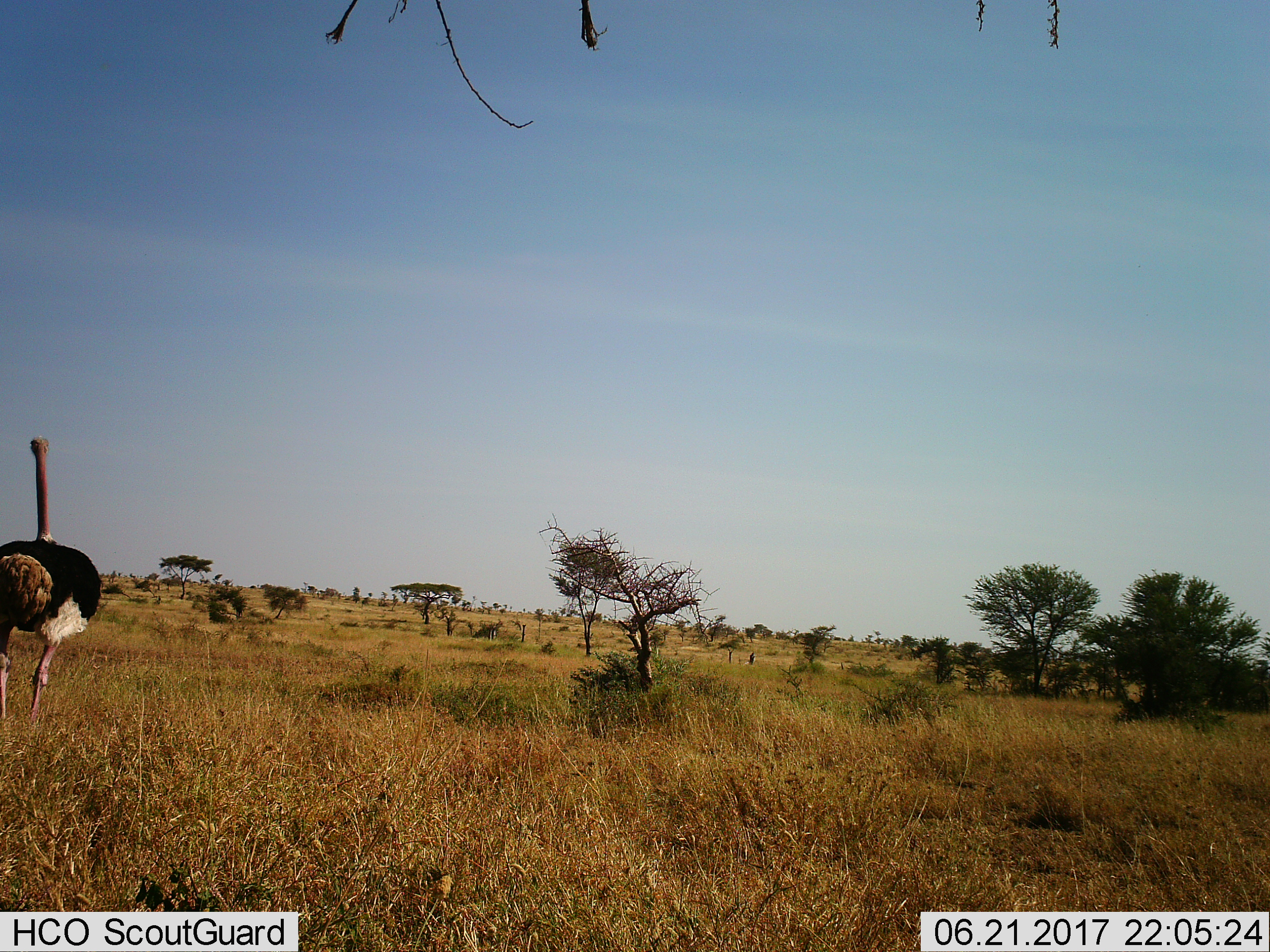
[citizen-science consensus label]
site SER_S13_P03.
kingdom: Animalia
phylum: Chordata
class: Aves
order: Struthioniformes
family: Struthionidae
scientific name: Struthionidae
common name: ostrich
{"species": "ostrich (Struthionidae)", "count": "1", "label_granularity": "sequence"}